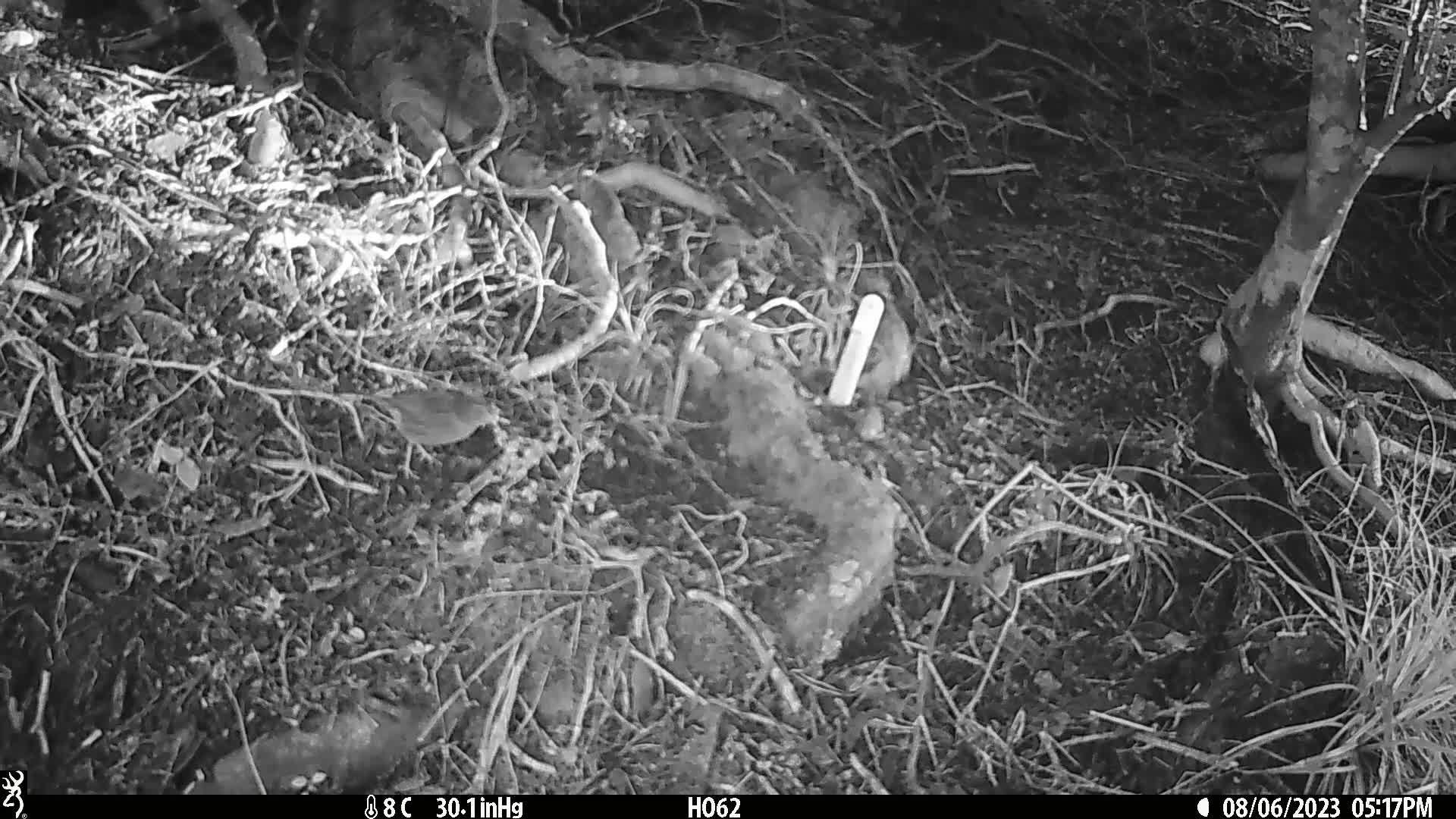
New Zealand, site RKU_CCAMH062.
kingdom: Animalia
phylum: Chordata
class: Aves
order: Passeriformes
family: Prunellidae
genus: Prunella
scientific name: Prunella modularis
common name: dunnock